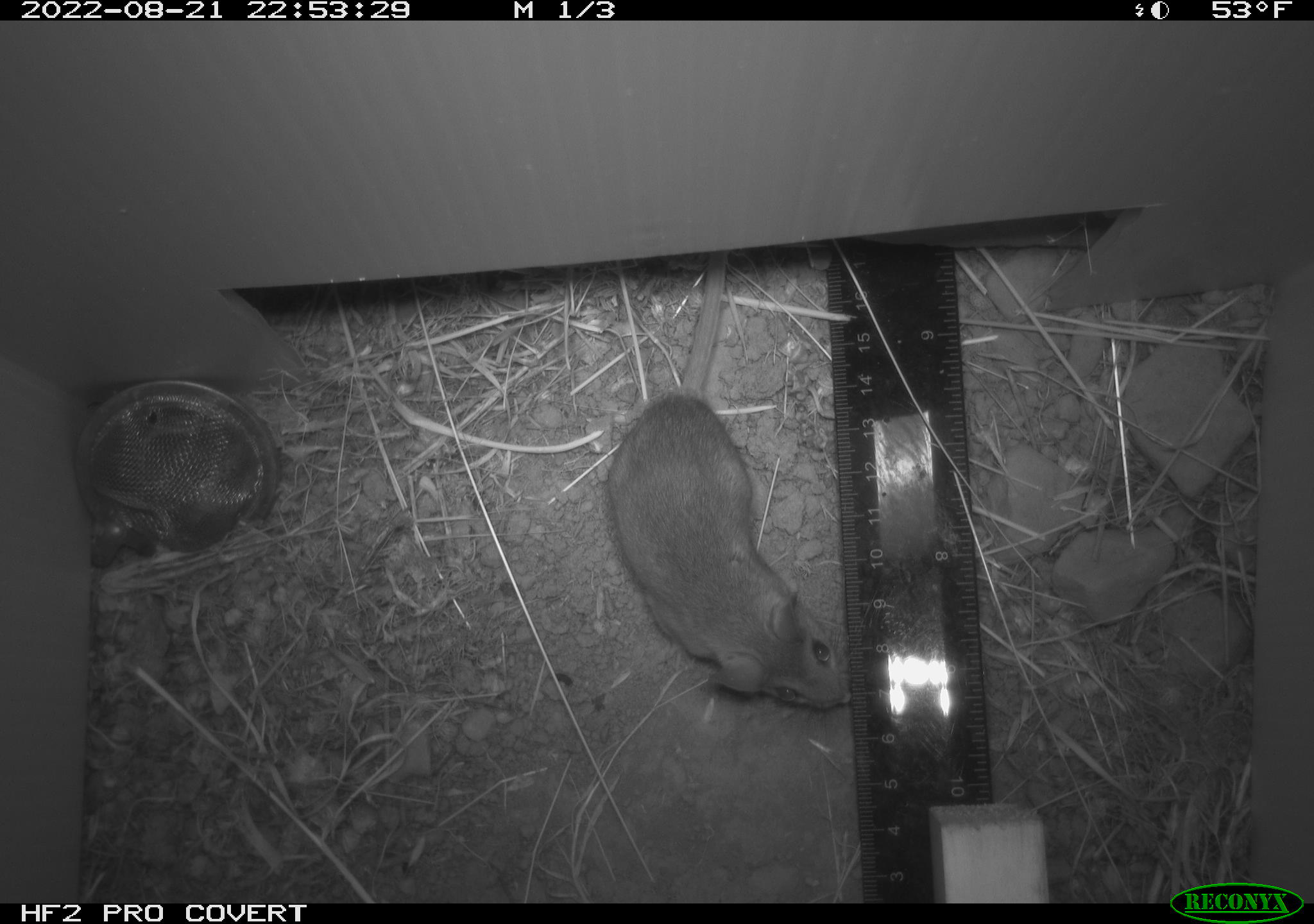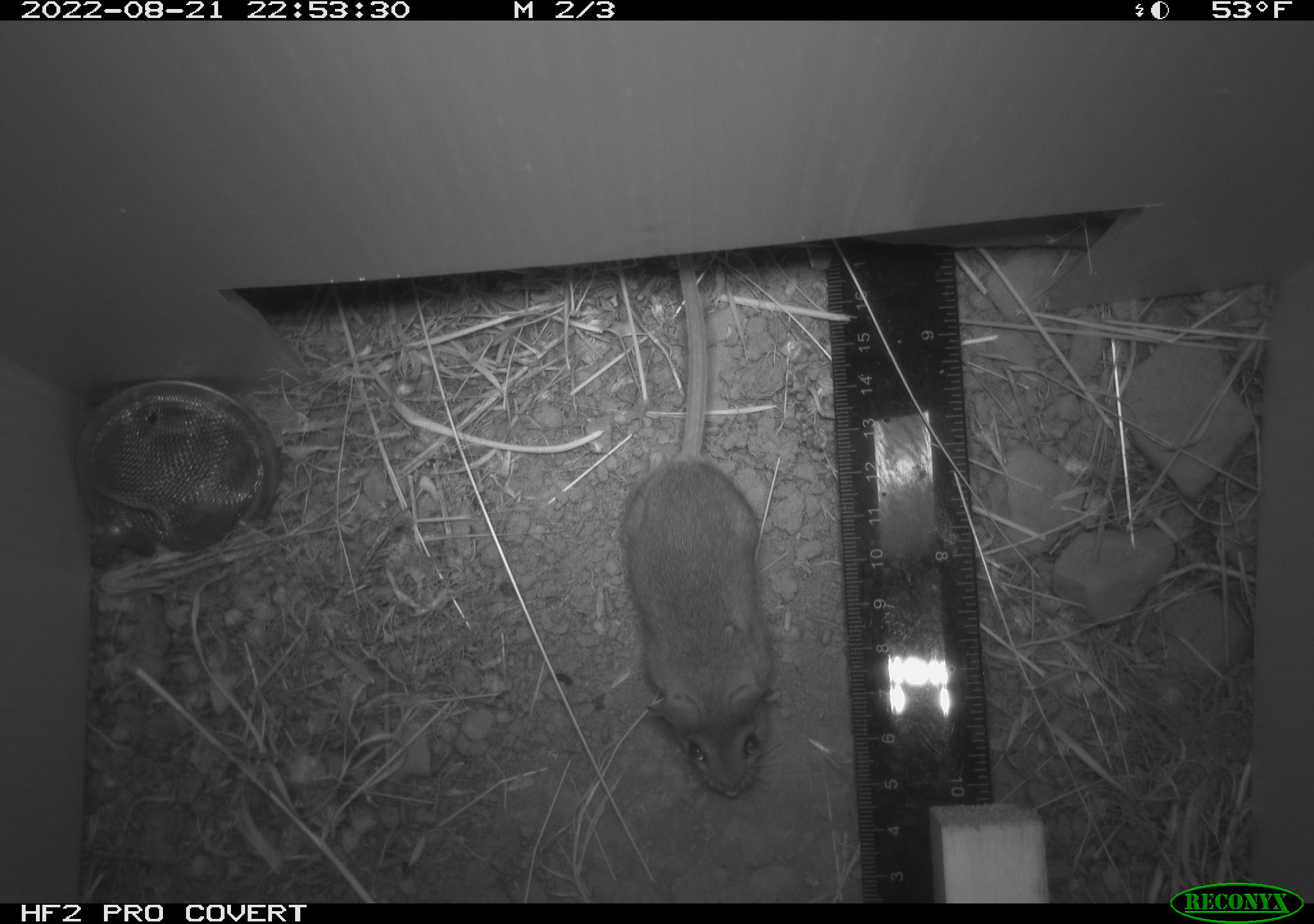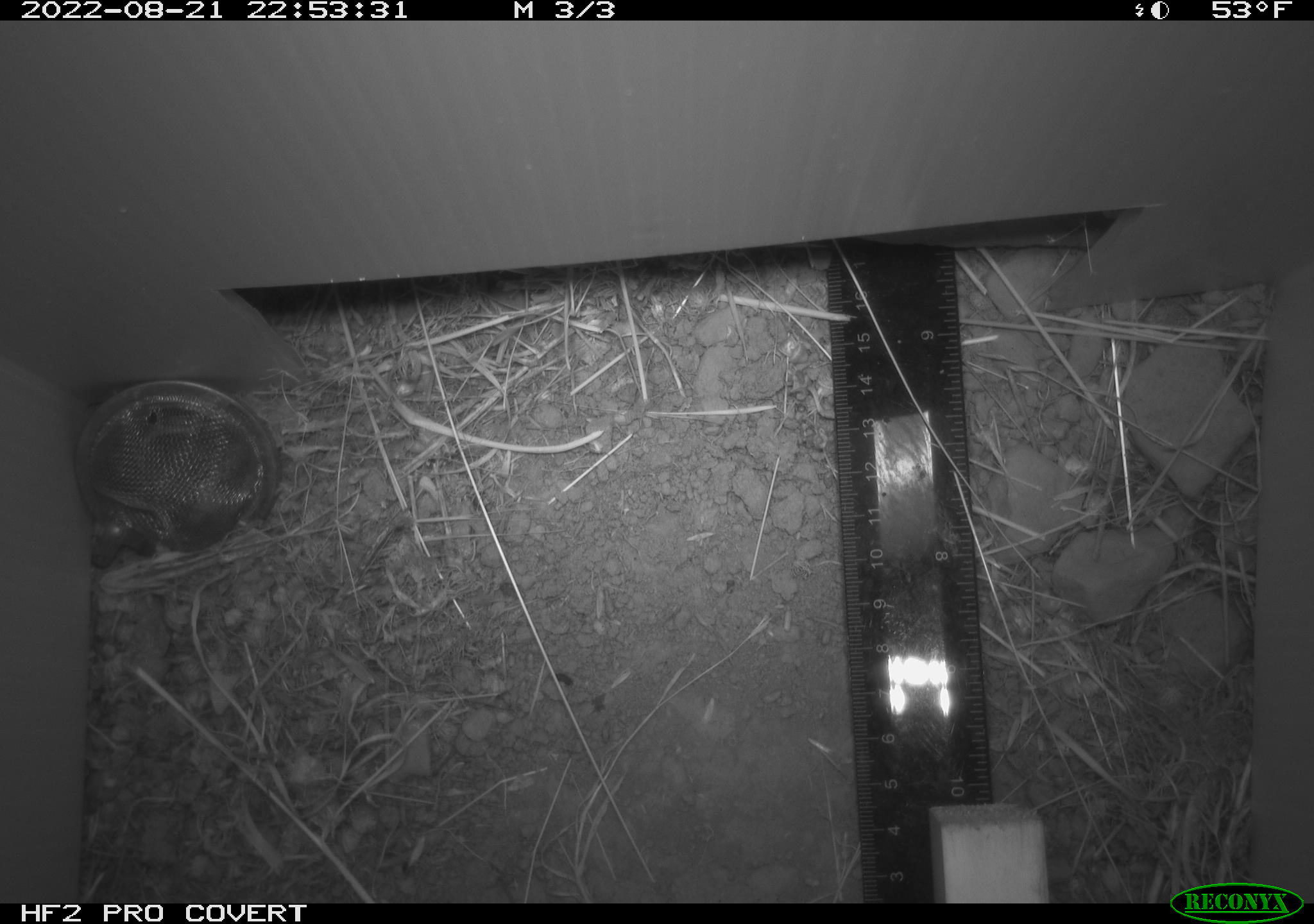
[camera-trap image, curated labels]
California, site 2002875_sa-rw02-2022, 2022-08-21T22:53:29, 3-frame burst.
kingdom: Animalia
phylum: Chordata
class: Mammalia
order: Rodentia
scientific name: Rodentia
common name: mouse species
Mouse species (Rodentia).